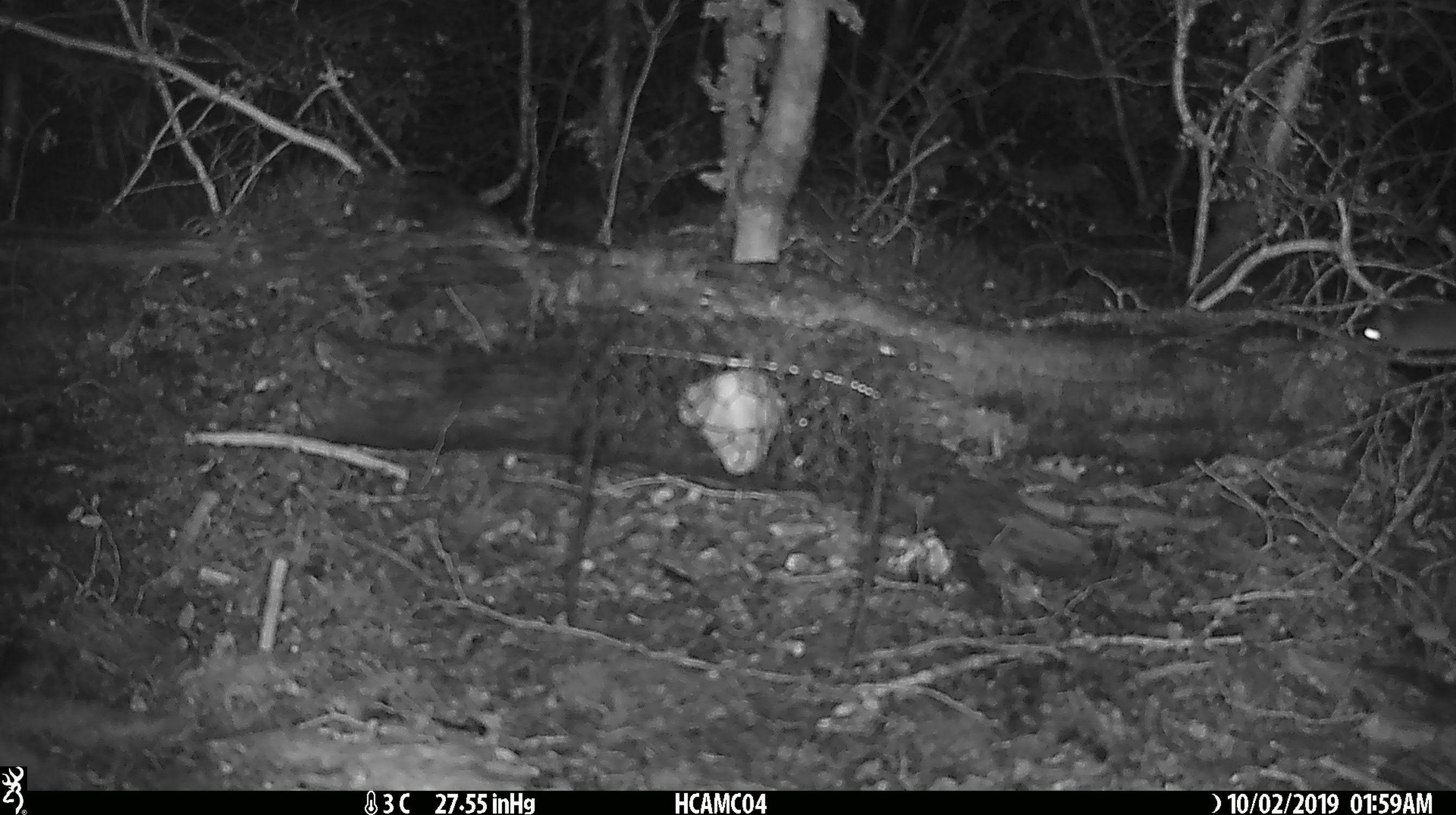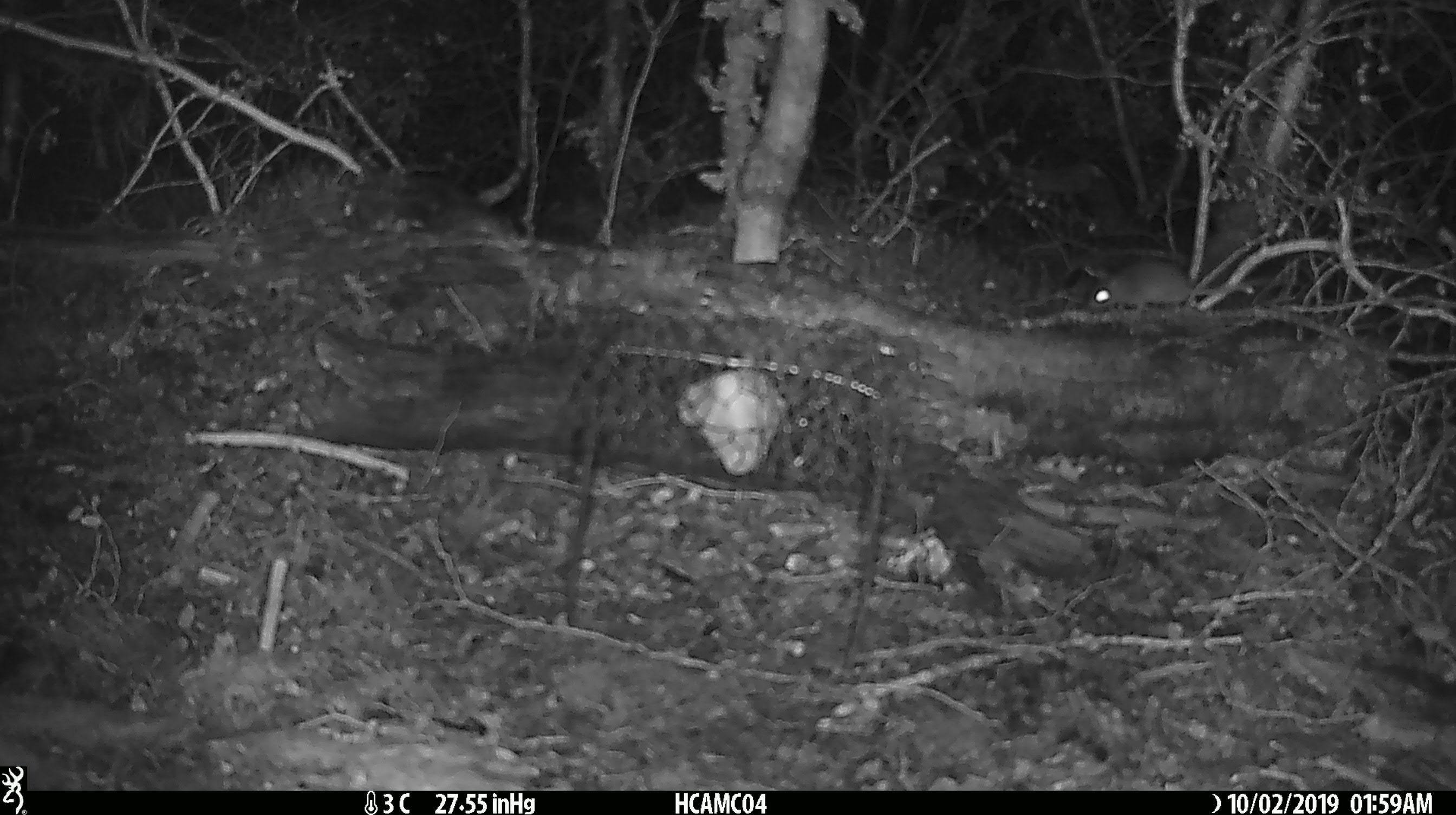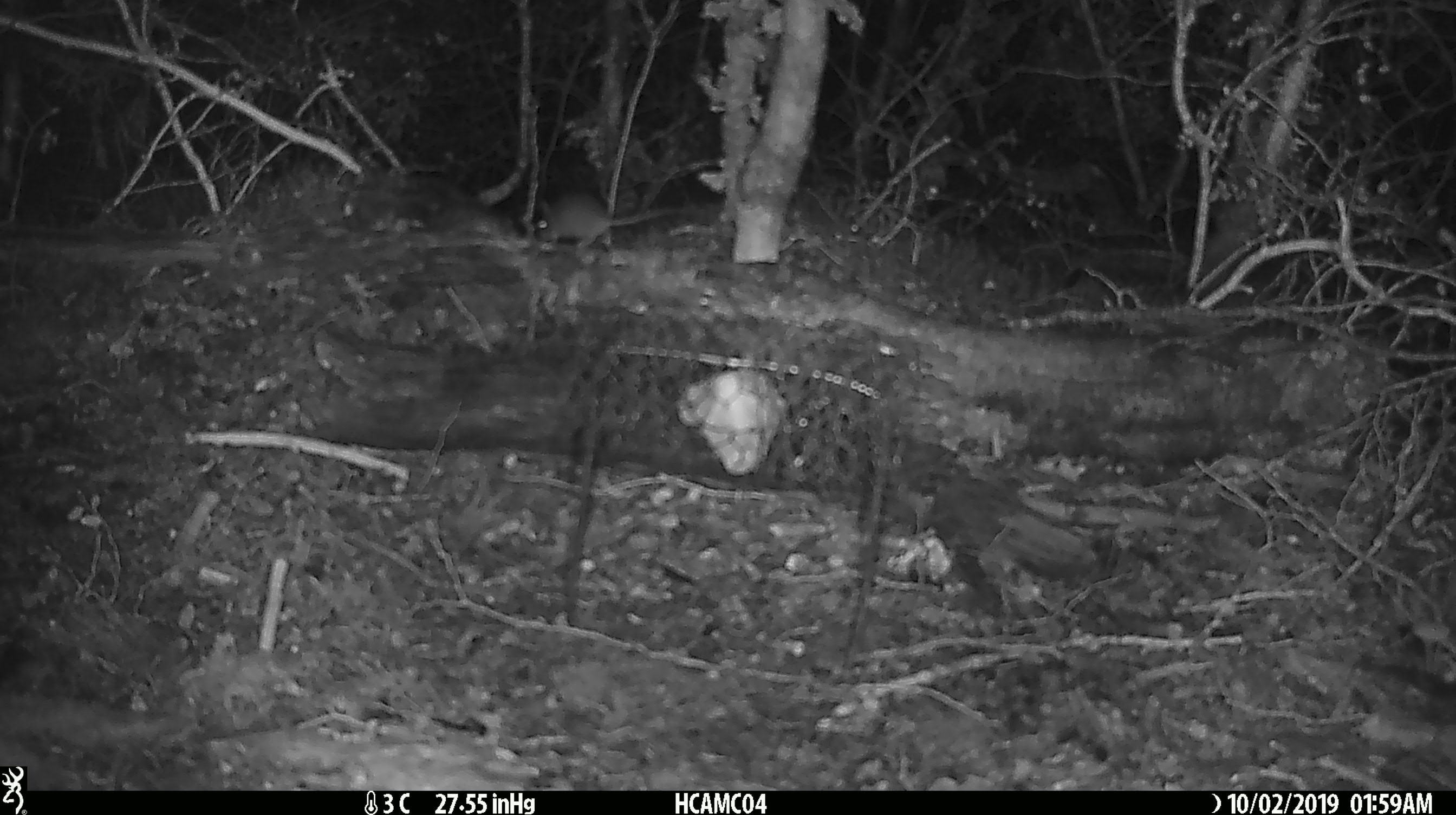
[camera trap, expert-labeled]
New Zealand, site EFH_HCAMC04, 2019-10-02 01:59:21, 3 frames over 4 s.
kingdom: Animalia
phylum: Chordata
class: Mammalia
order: Rodentia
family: Muridae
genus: Mus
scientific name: Mus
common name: mouse